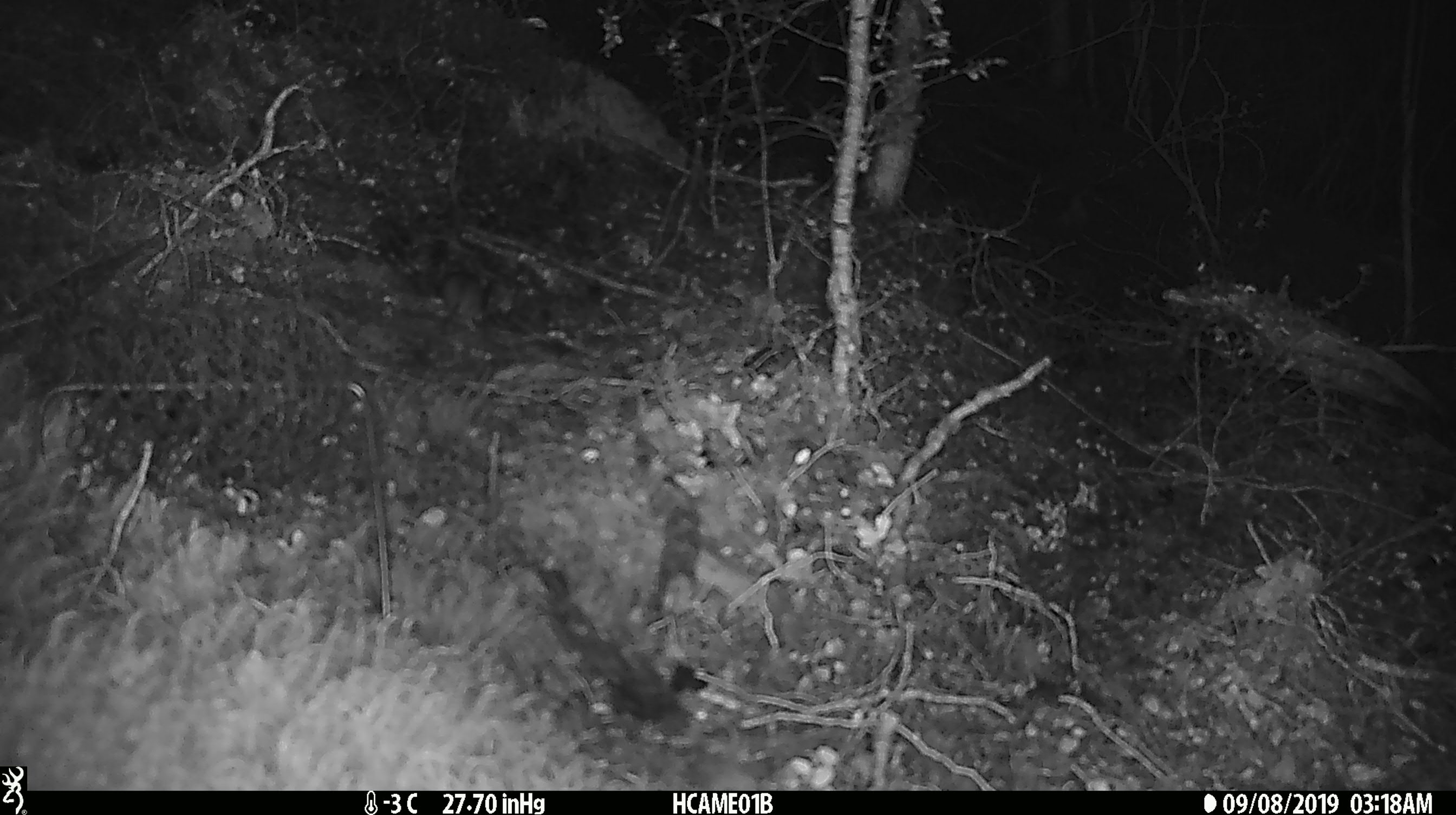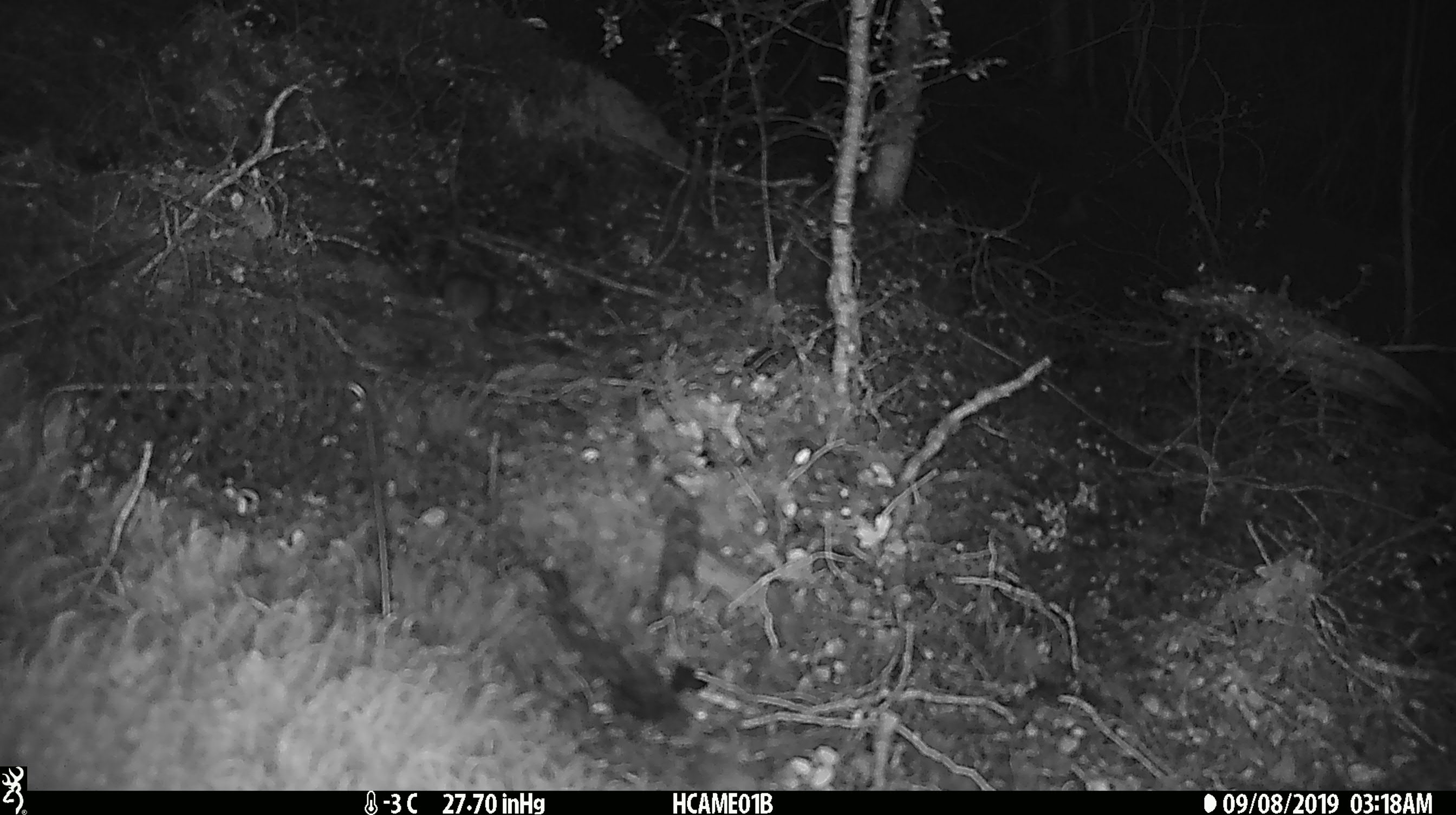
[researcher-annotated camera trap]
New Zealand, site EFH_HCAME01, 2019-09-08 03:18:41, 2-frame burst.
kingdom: Animalia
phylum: Chordata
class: Mammalia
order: Rodentia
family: Muridae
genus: Mus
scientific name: Mus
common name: mouse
Mouse (Mus).